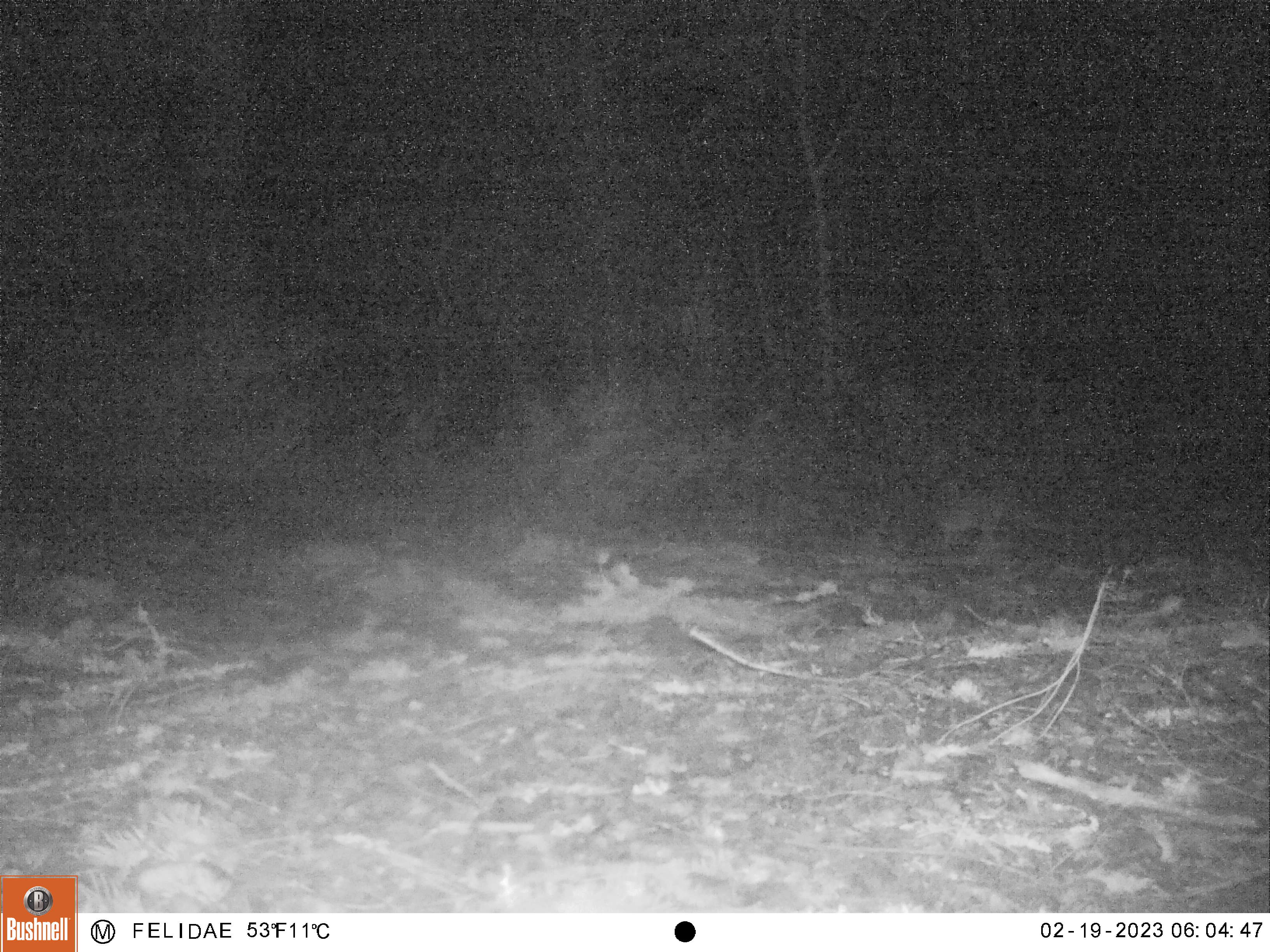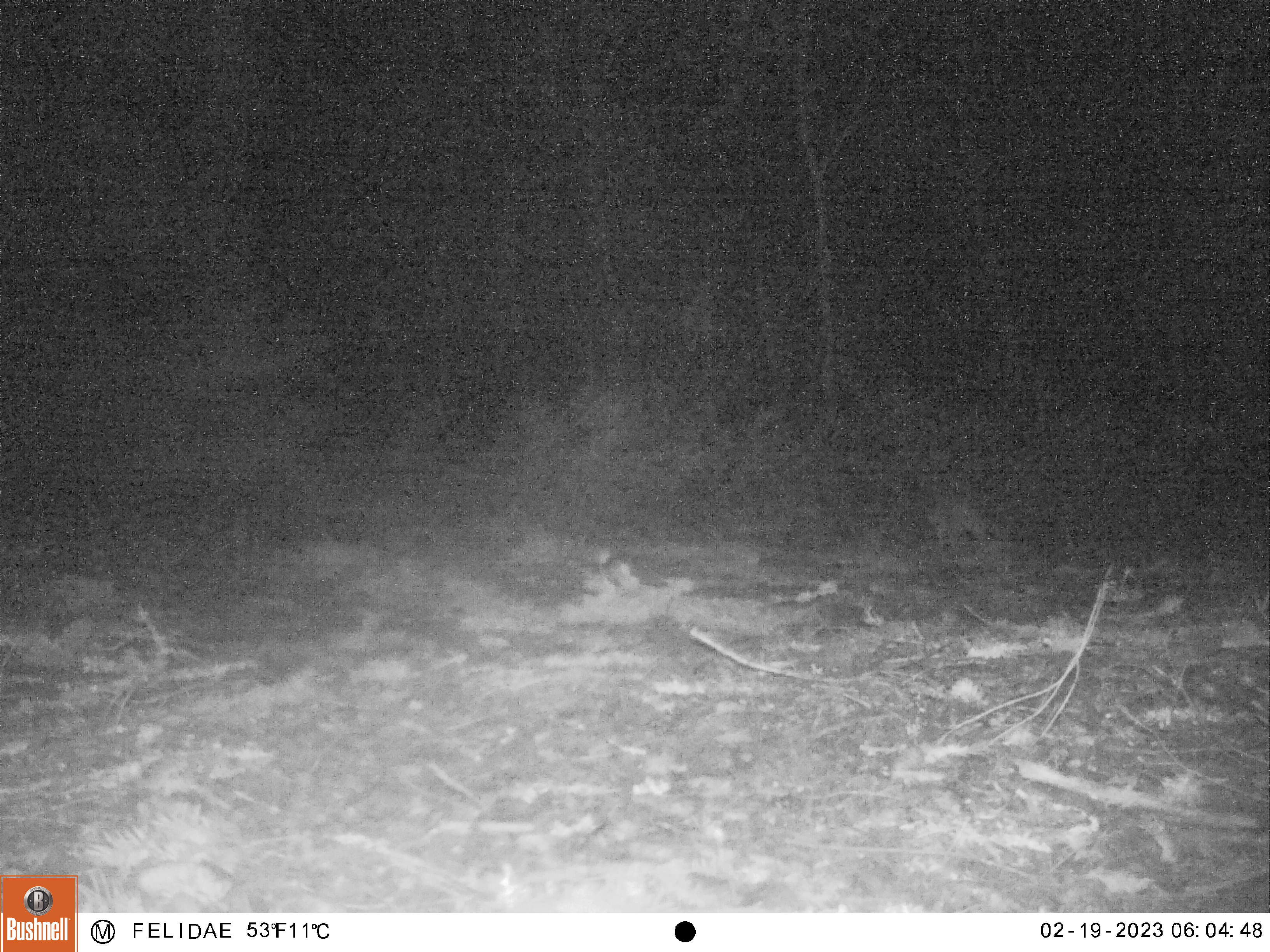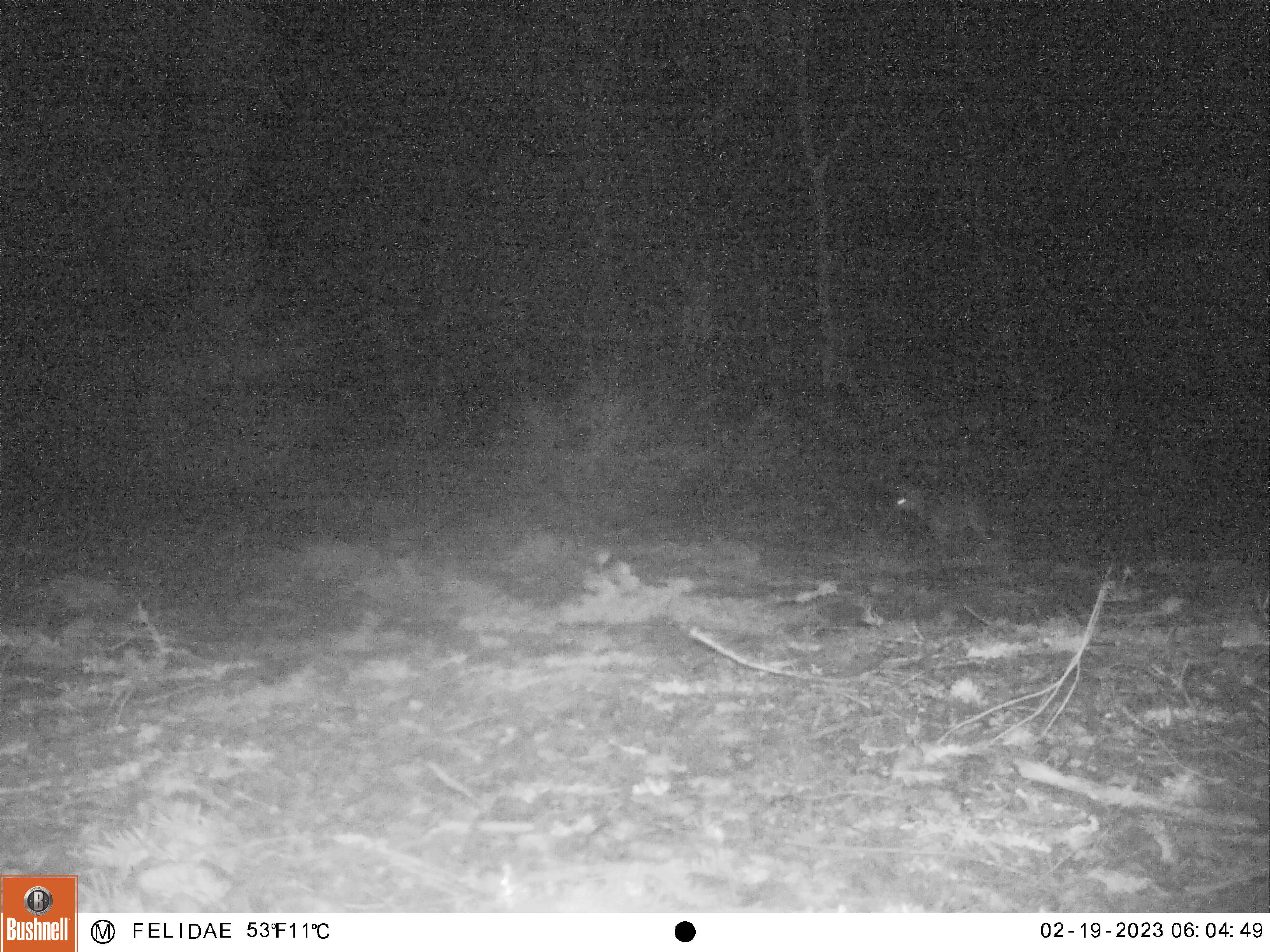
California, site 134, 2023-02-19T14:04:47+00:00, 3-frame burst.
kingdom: Animalia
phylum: Chordata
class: Mammalia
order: Carnivora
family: Canidae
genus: Urocyon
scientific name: Urocyon cinereoargenteus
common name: gray fox